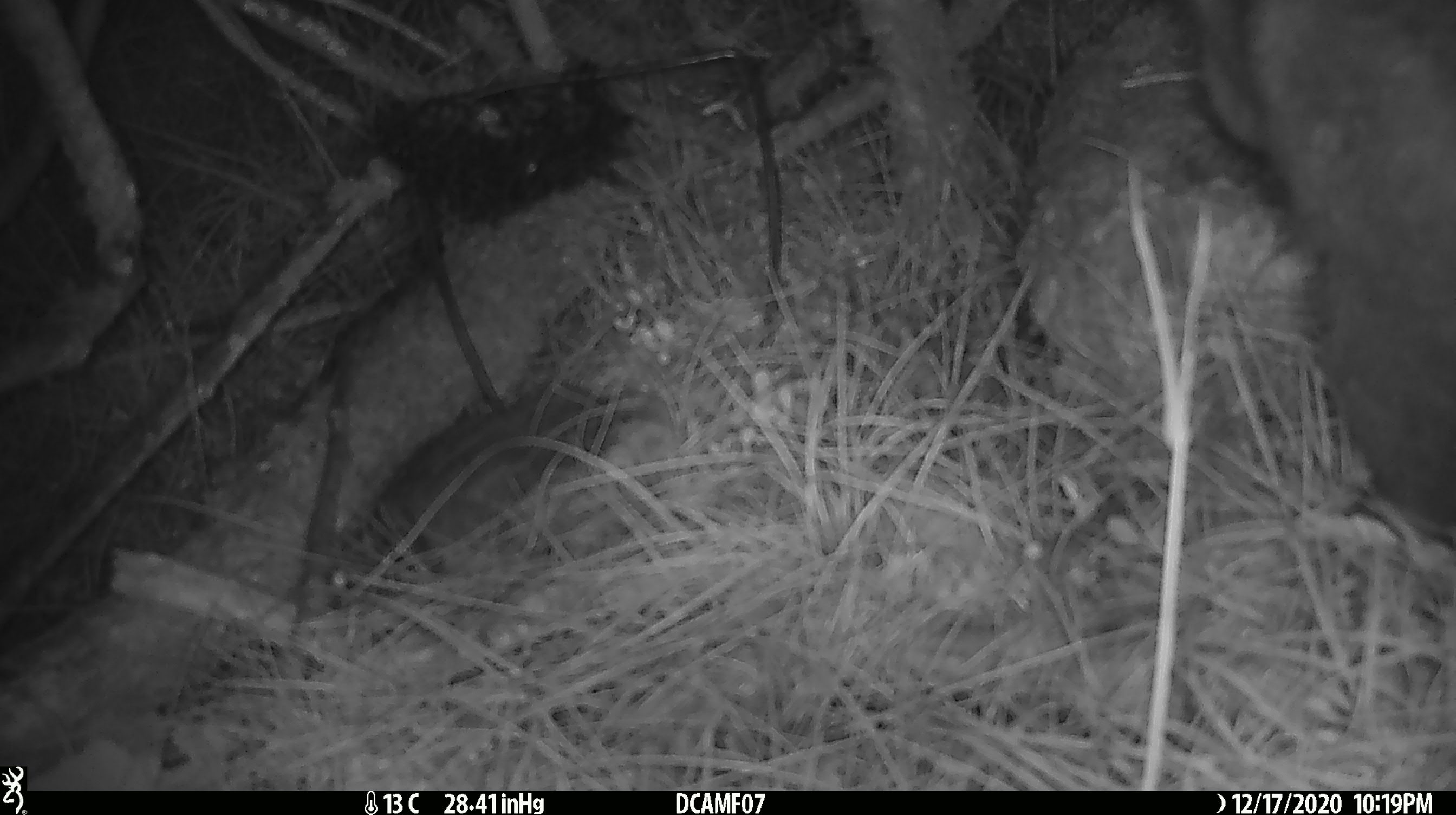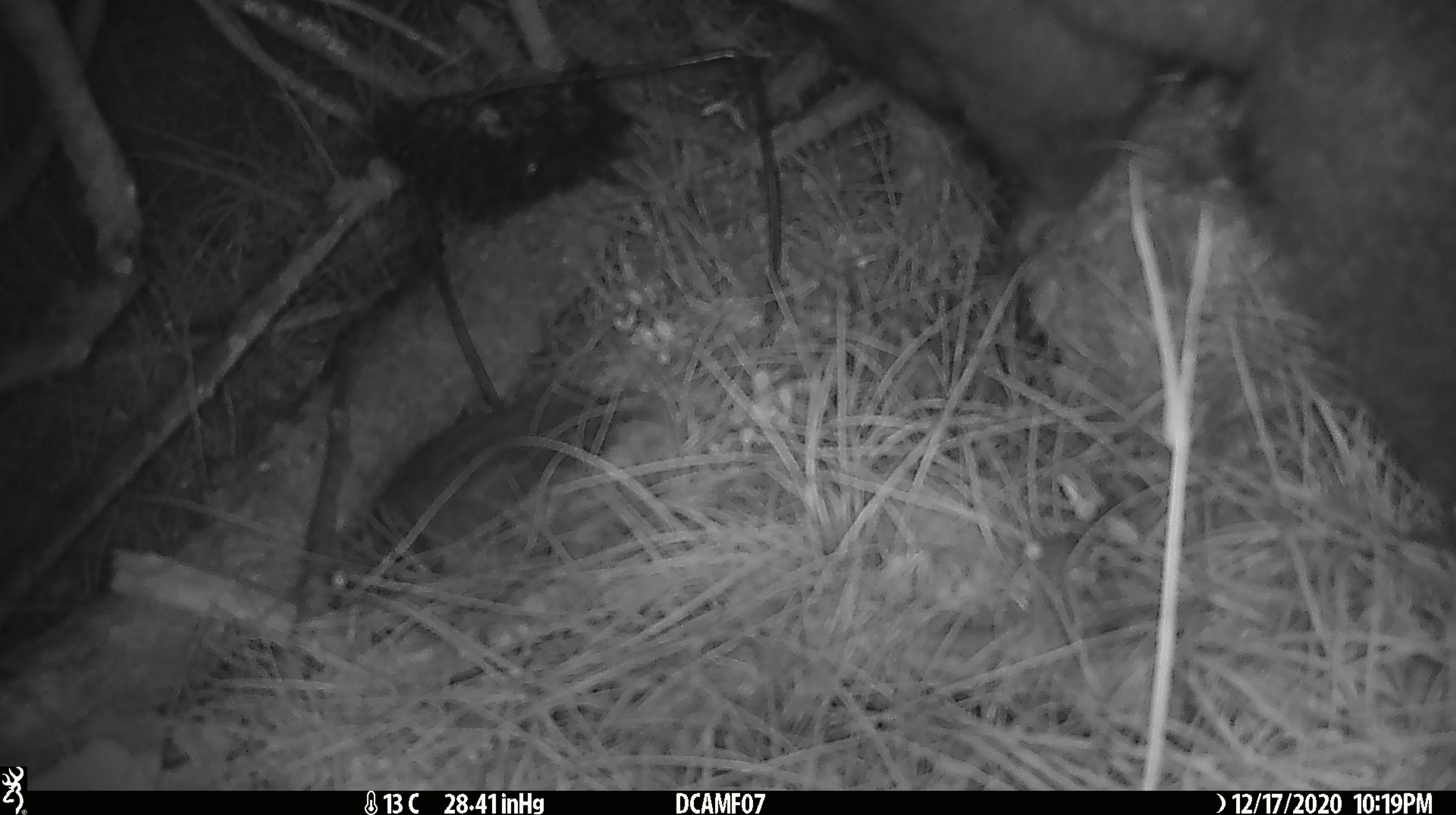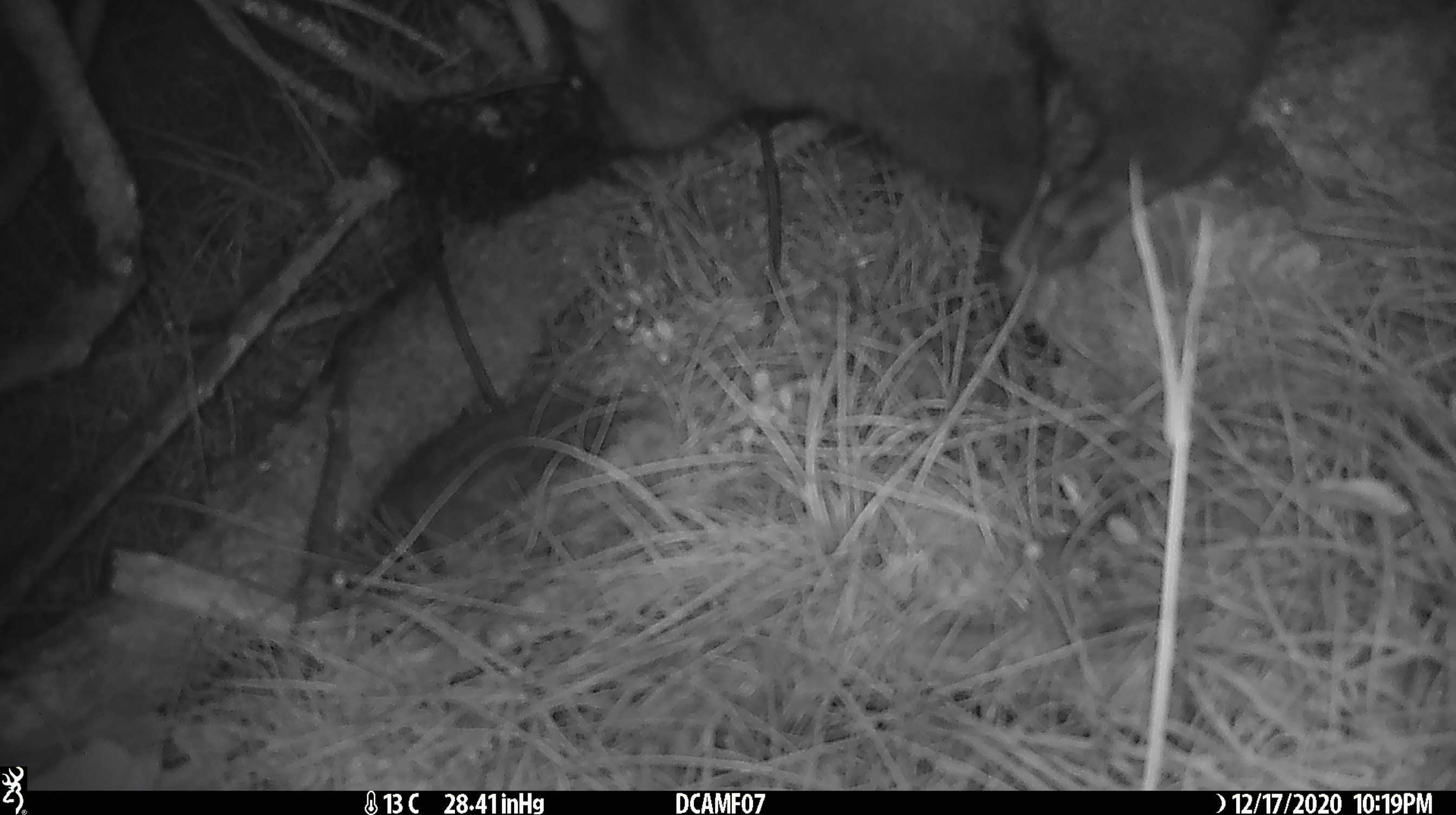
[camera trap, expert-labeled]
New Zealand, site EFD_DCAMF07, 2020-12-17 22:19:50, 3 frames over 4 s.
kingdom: Animalia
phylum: Chordata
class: Mammalia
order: Diprotodontia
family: Phalangeridae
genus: Trichosurus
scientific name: Trichosurus vulpecula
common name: common brushtail possum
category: possum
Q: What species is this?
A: Possum (common brushtail possum) (Trichosurus vulpecula).